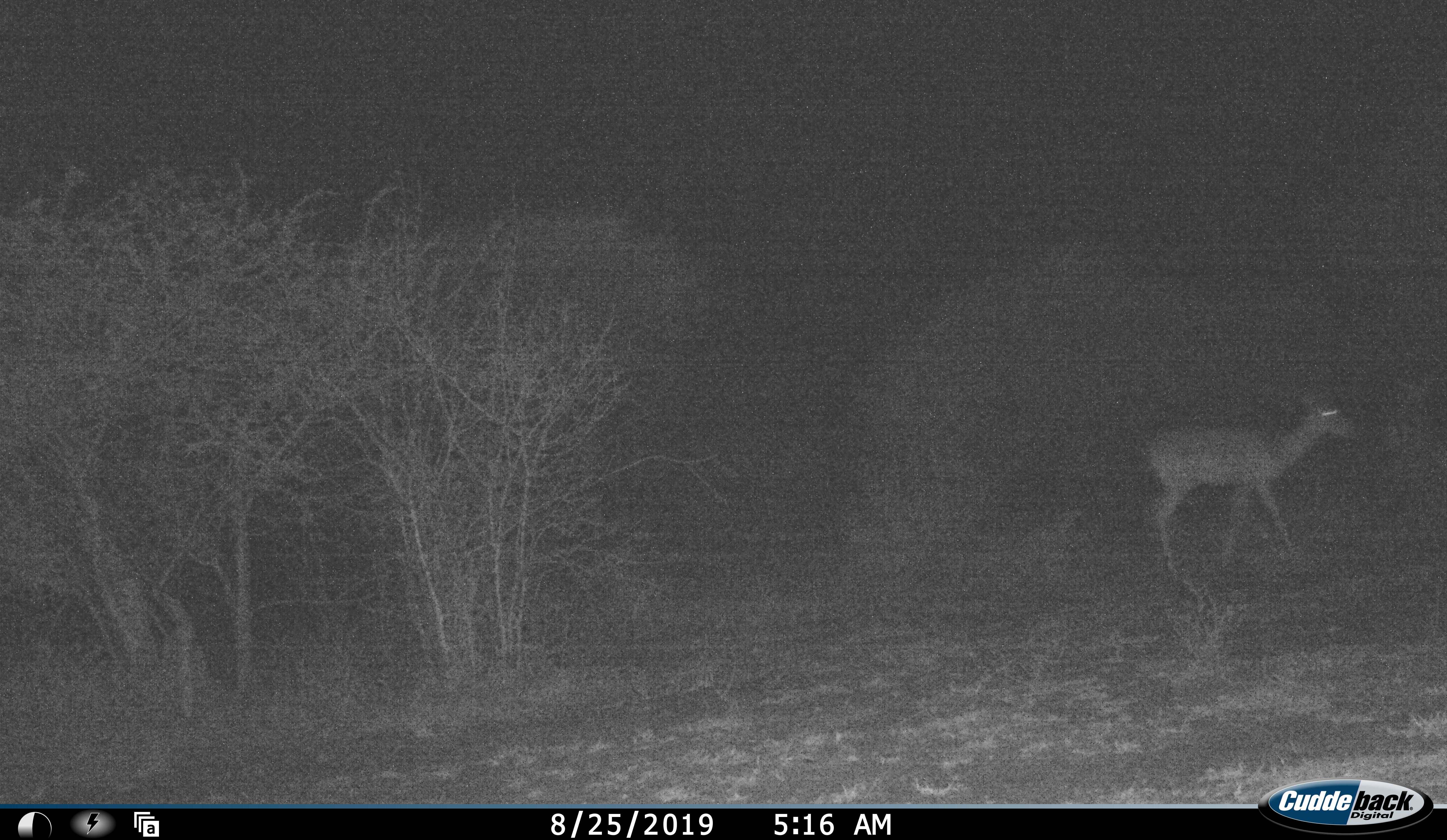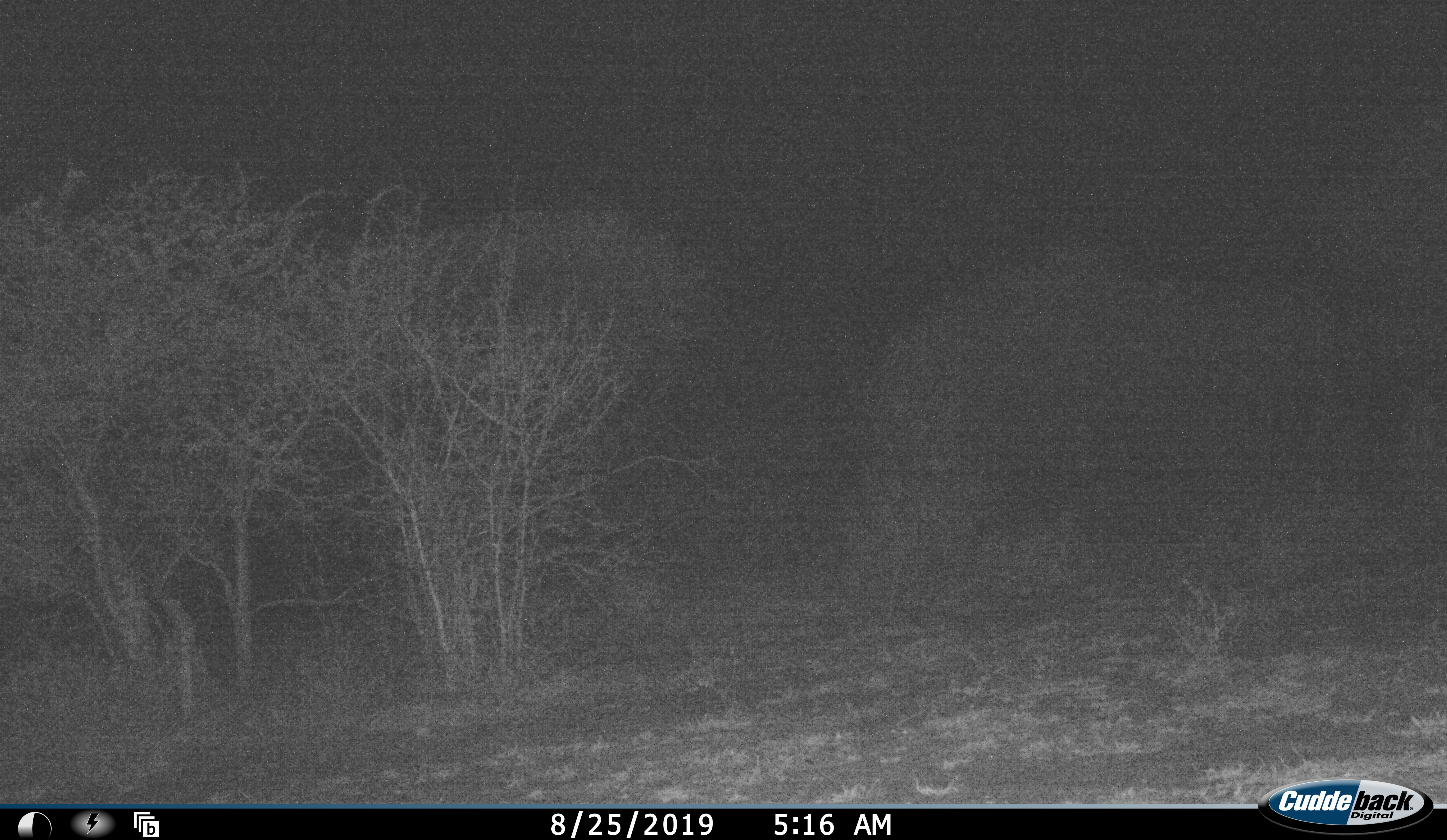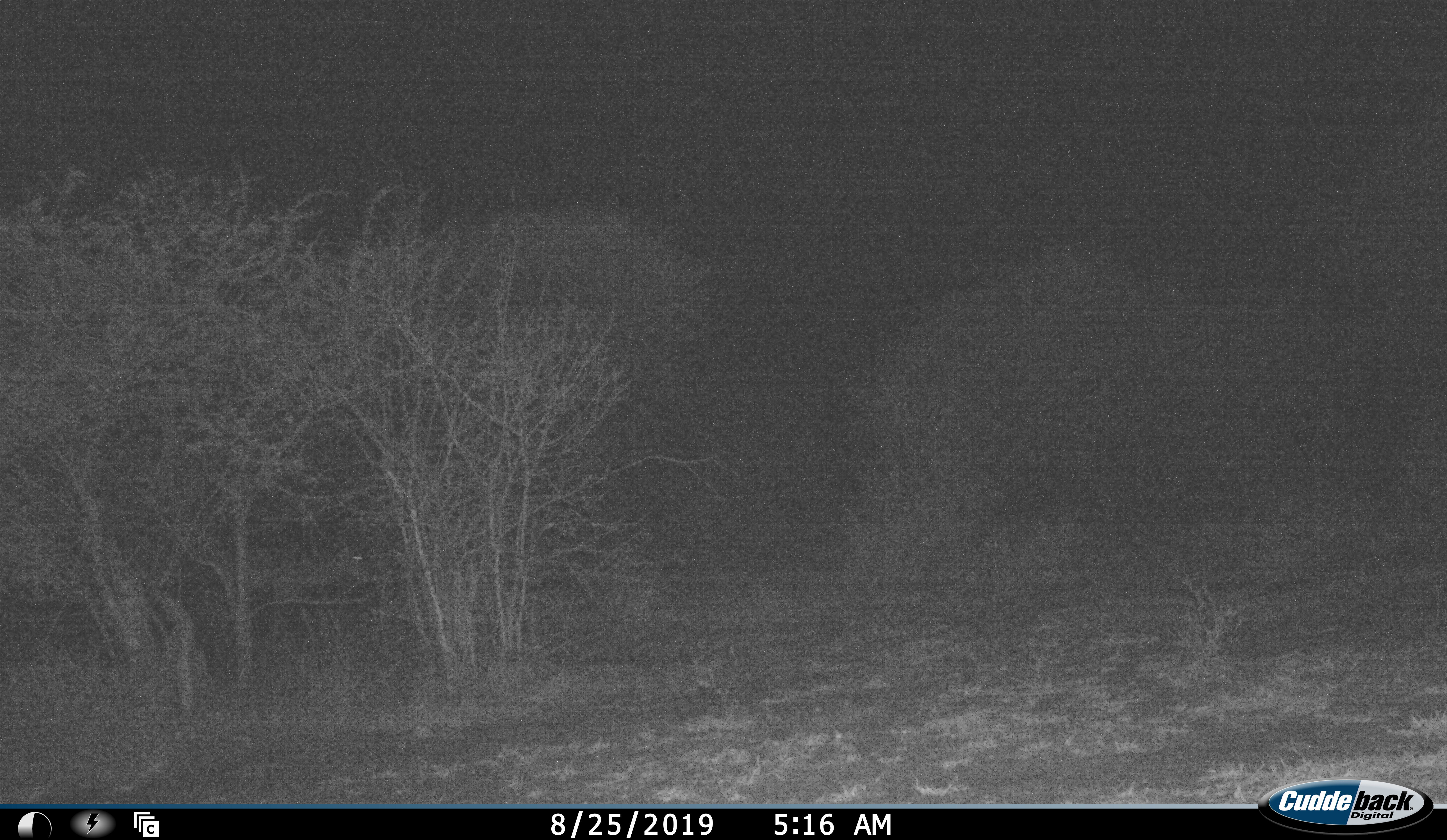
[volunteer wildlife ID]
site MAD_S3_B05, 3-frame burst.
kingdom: Animalia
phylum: Chordata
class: Mammalia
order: Artiodactyla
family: Bovidae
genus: Aepyceros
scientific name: Aepyceros melampus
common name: impala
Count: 2.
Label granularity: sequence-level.